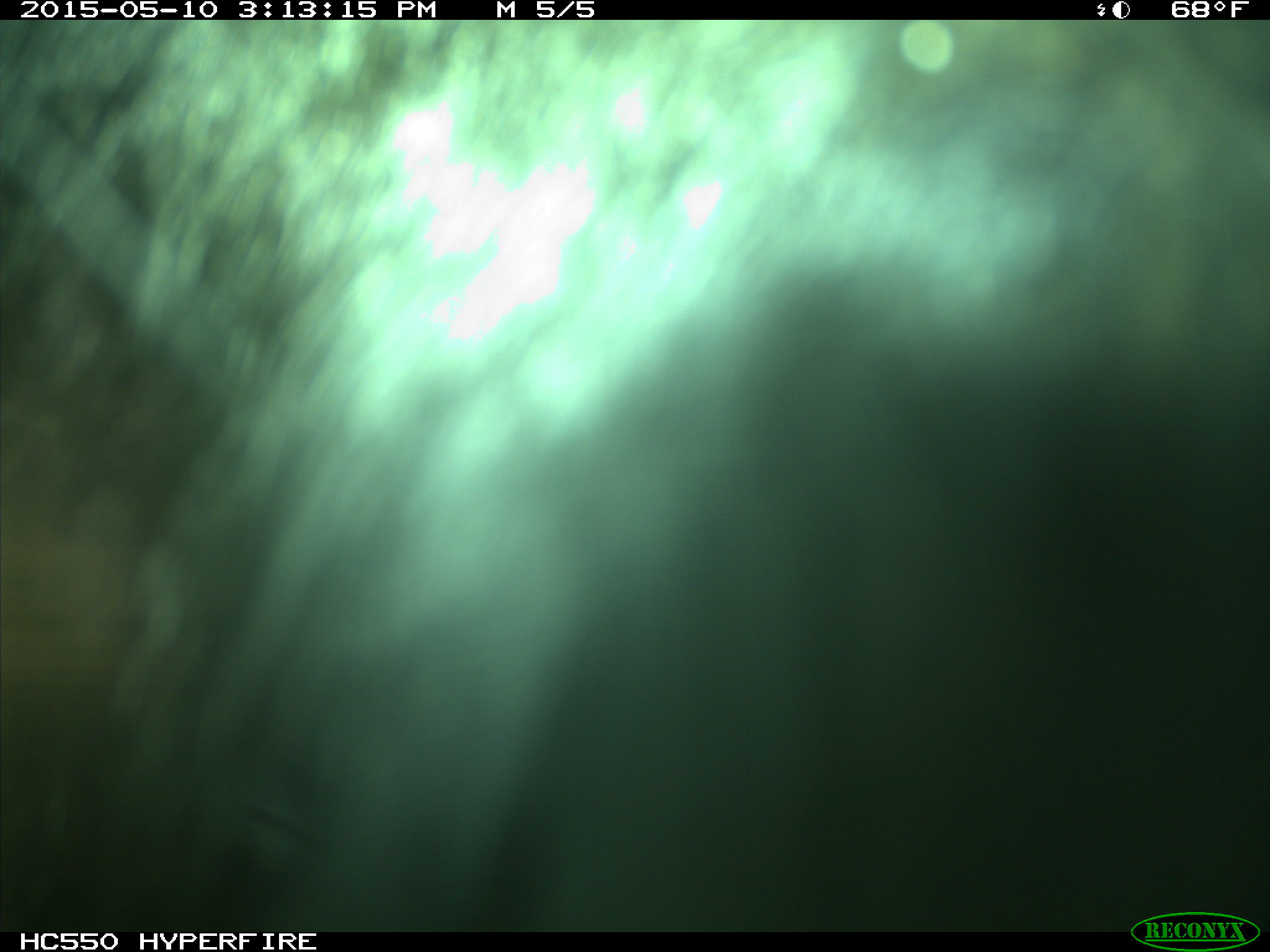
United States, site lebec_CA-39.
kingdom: Animalia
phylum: Chordata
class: Mammalia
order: Artiodactyla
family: Bovidae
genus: Bos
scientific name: Bos taurus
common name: domestic cow